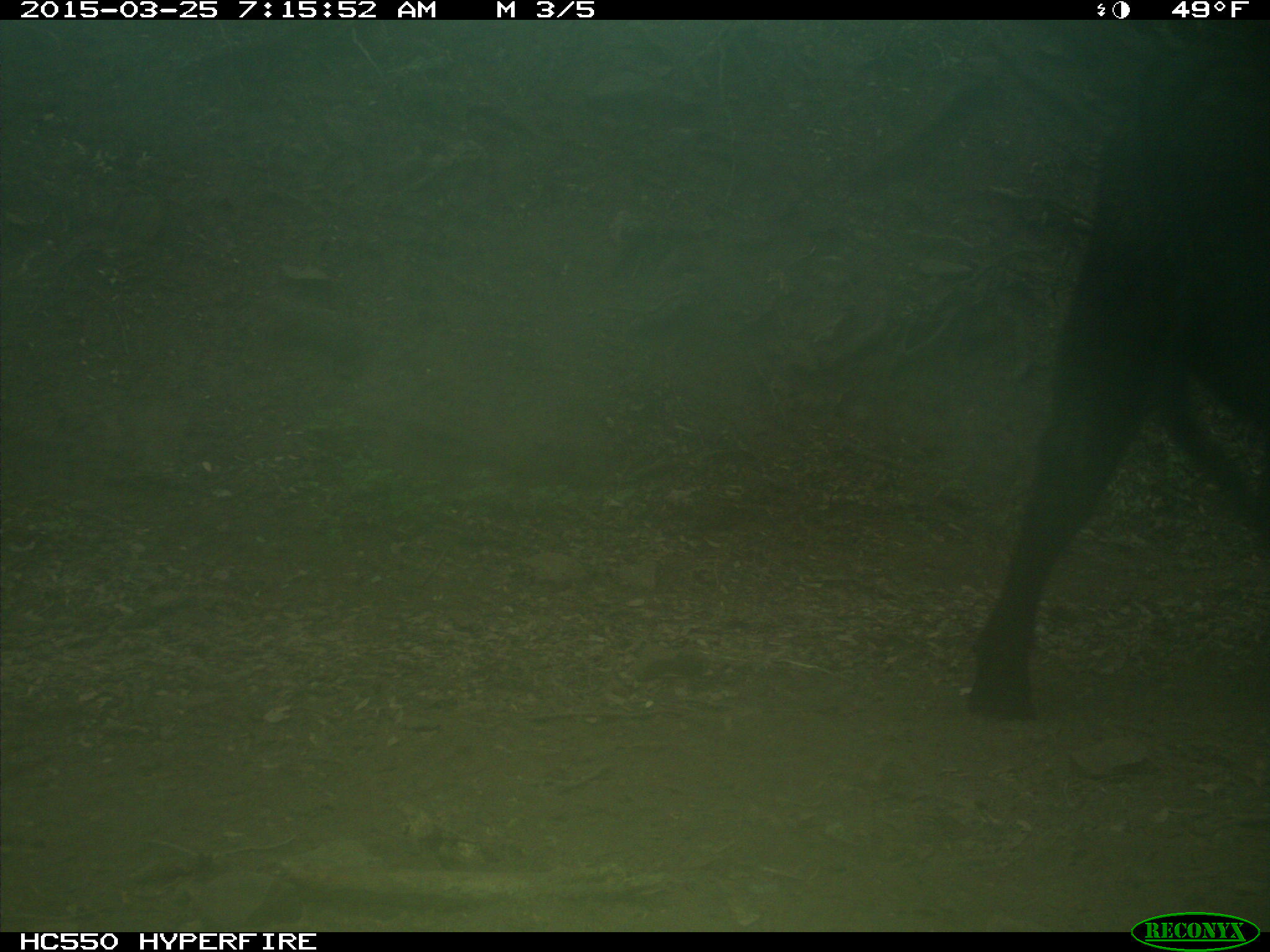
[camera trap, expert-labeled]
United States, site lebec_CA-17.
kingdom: Animalia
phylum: Chordata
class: Mammalia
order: Artiodactyla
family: Bovidae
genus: Bos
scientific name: Bos taurus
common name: domestic cow